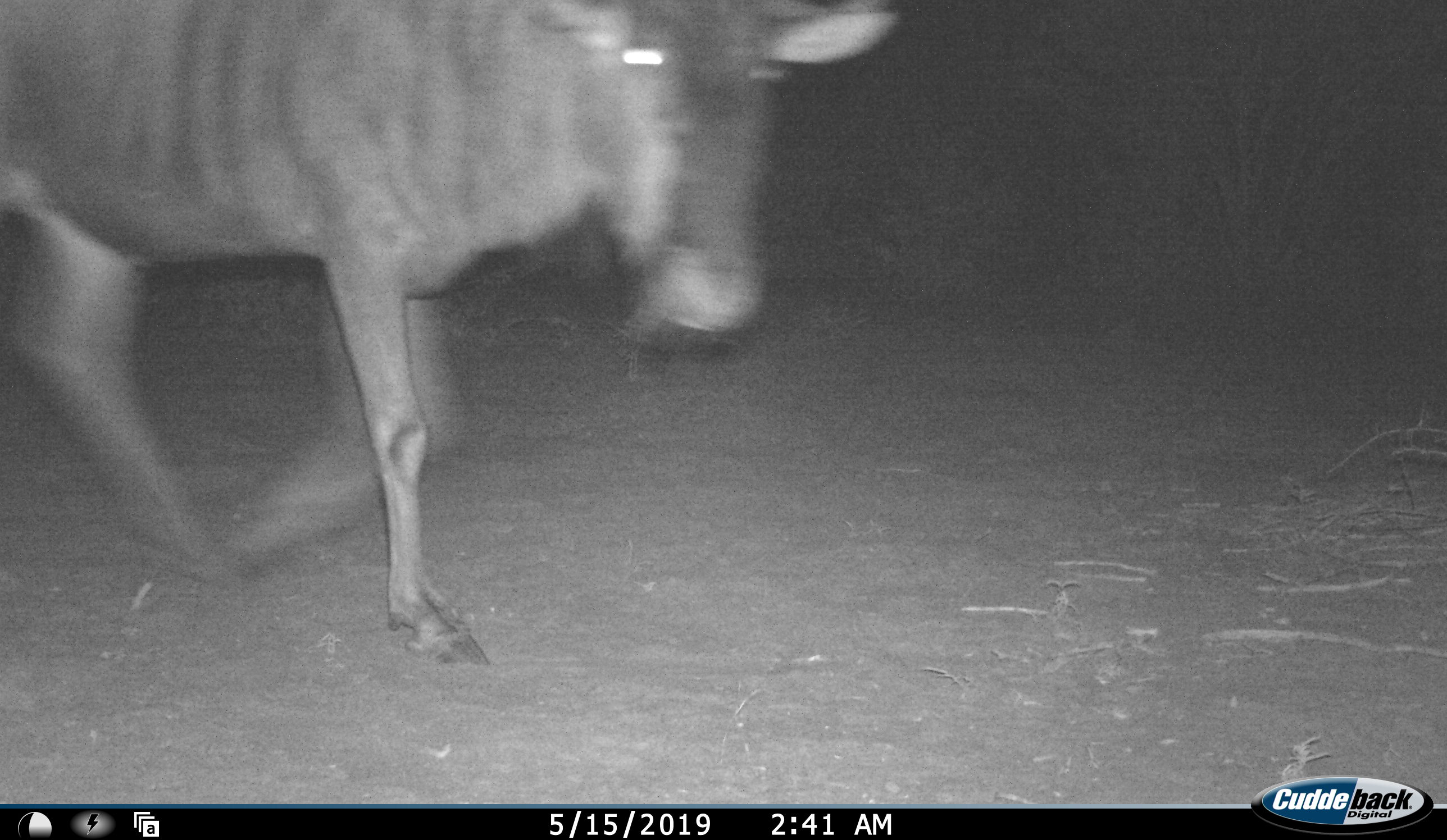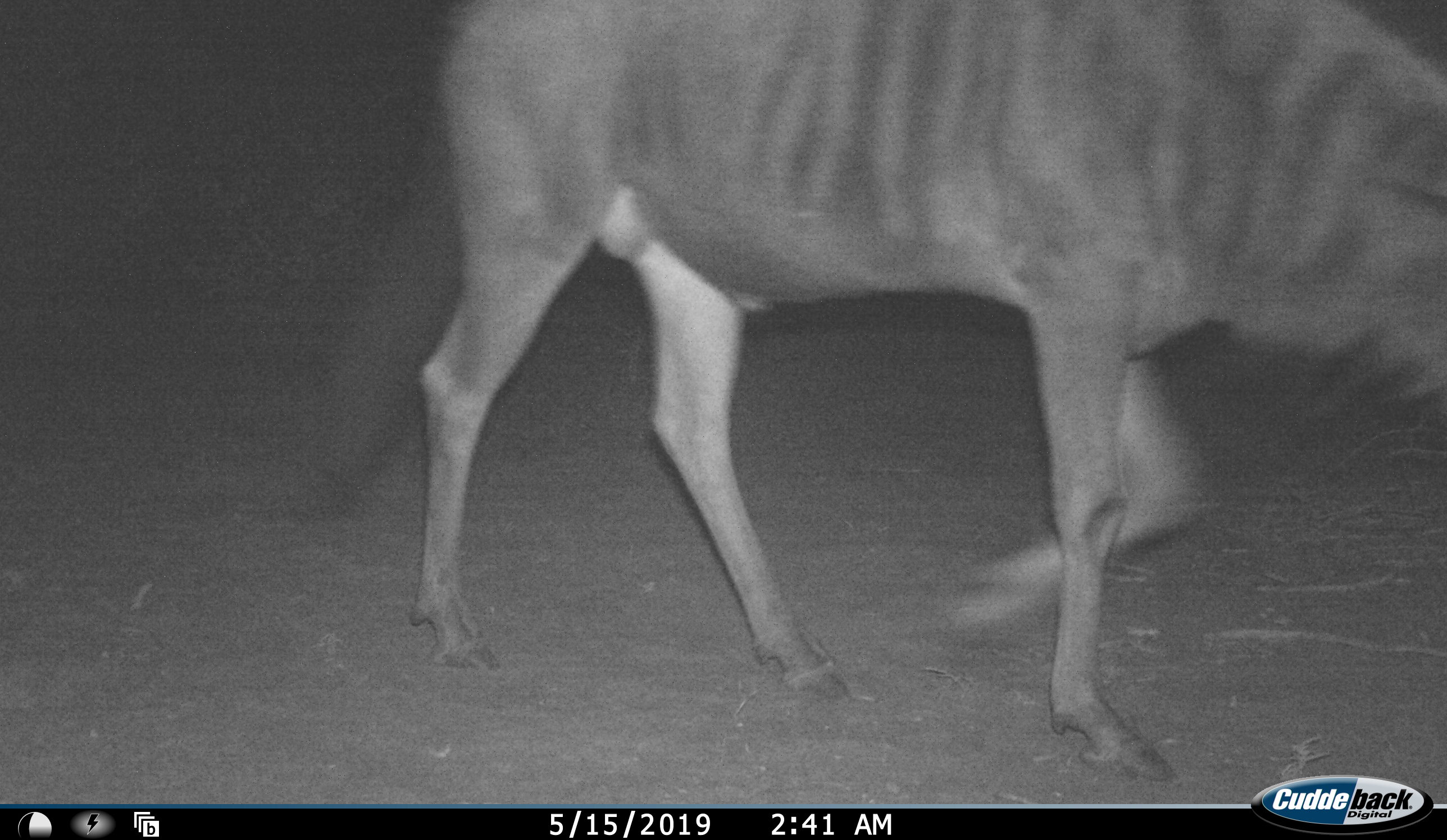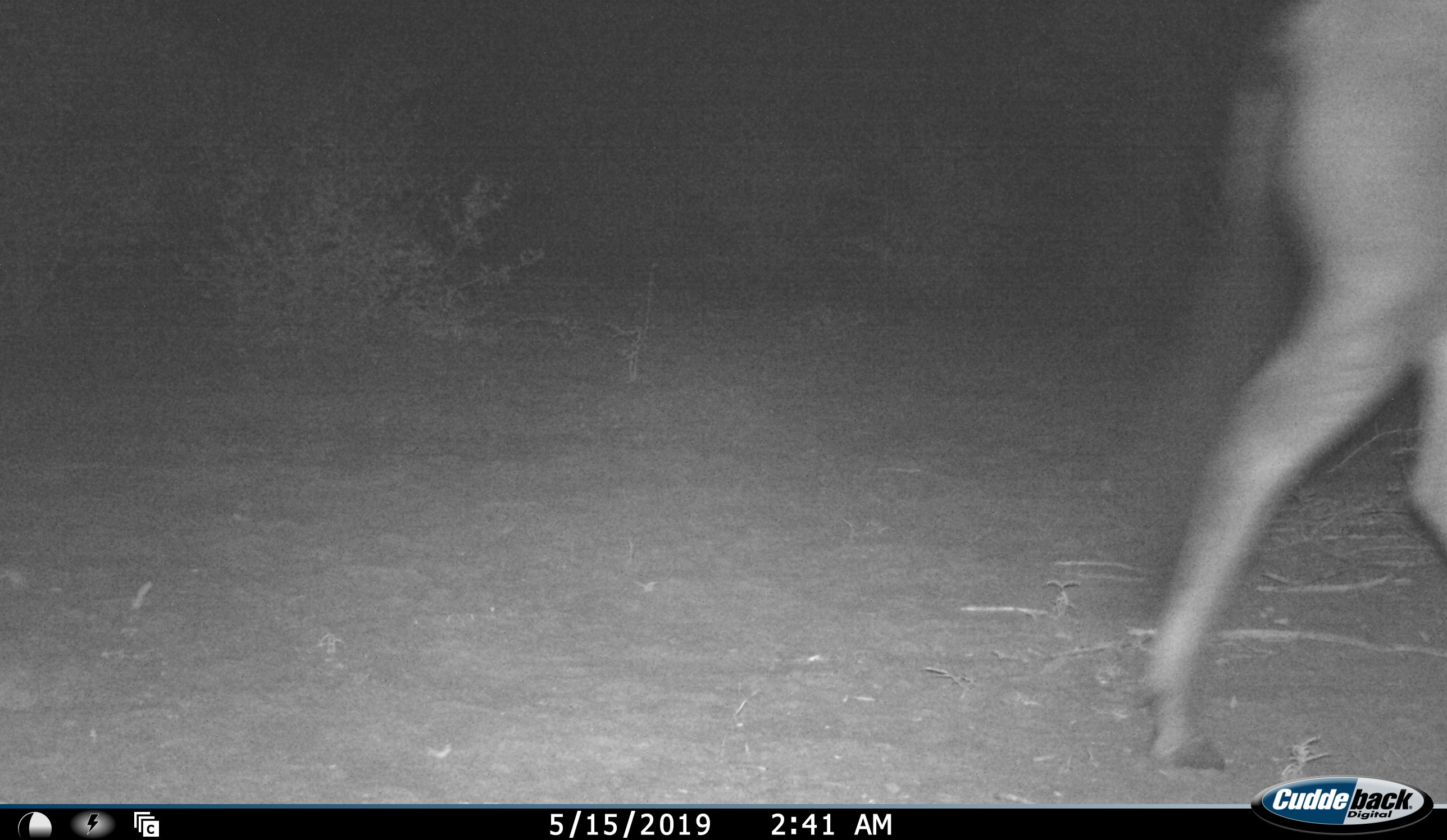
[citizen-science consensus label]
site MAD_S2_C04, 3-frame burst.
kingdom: Animalia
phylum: Chordata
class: Mammalia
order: Artiodactyla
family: Bovidae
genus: Connochaetes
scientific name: Connochaetes taurinus taurinus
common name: blue wildebeest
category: wildebeestblue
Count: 1.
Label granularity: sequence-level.